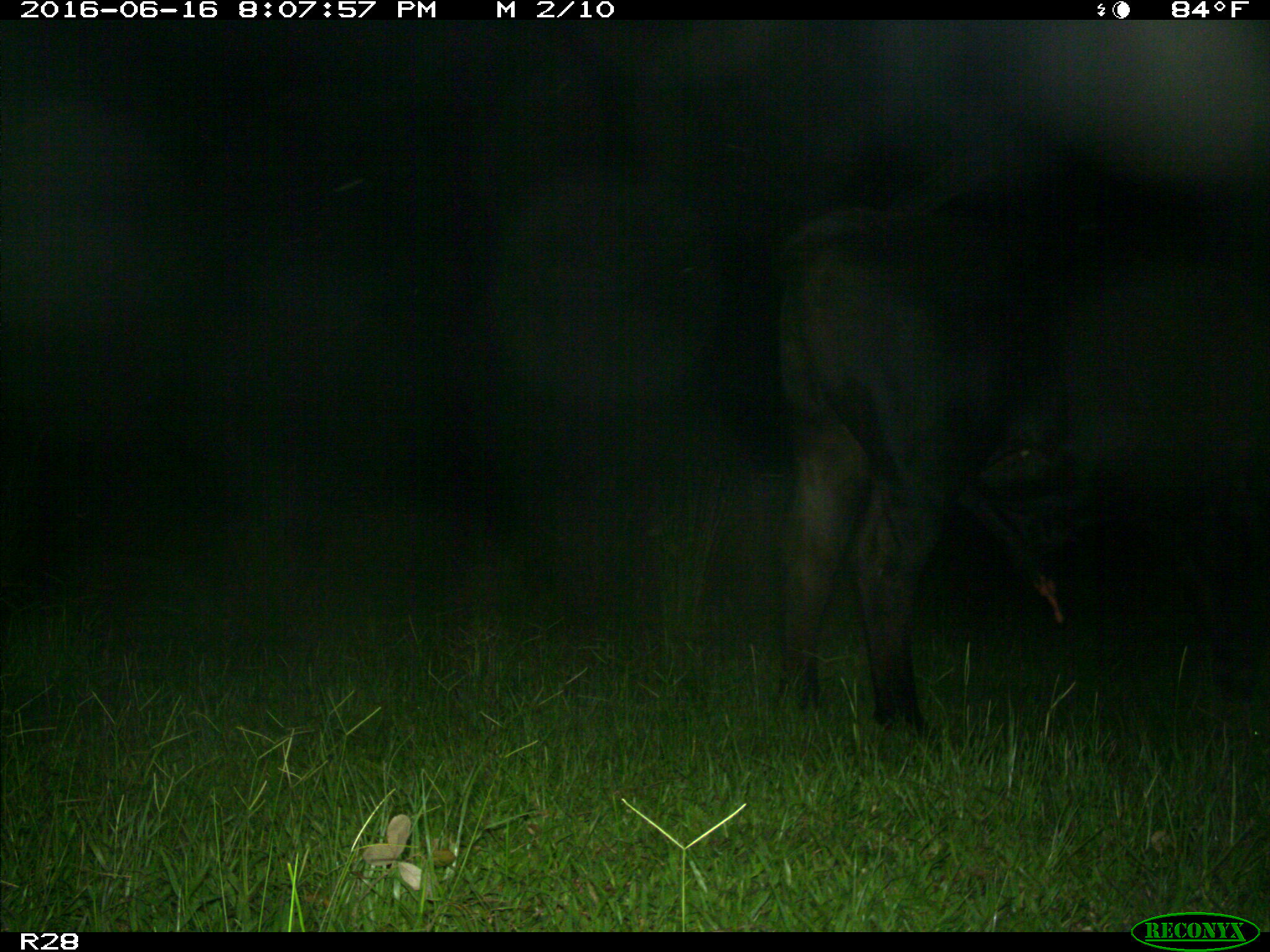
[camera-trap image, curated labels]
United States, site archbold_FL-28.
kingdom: Animalia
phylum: Chordata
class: Mammalia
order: Artiodactyla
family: Bovidae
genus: Bos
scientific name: Bos taurus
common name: domestic cow